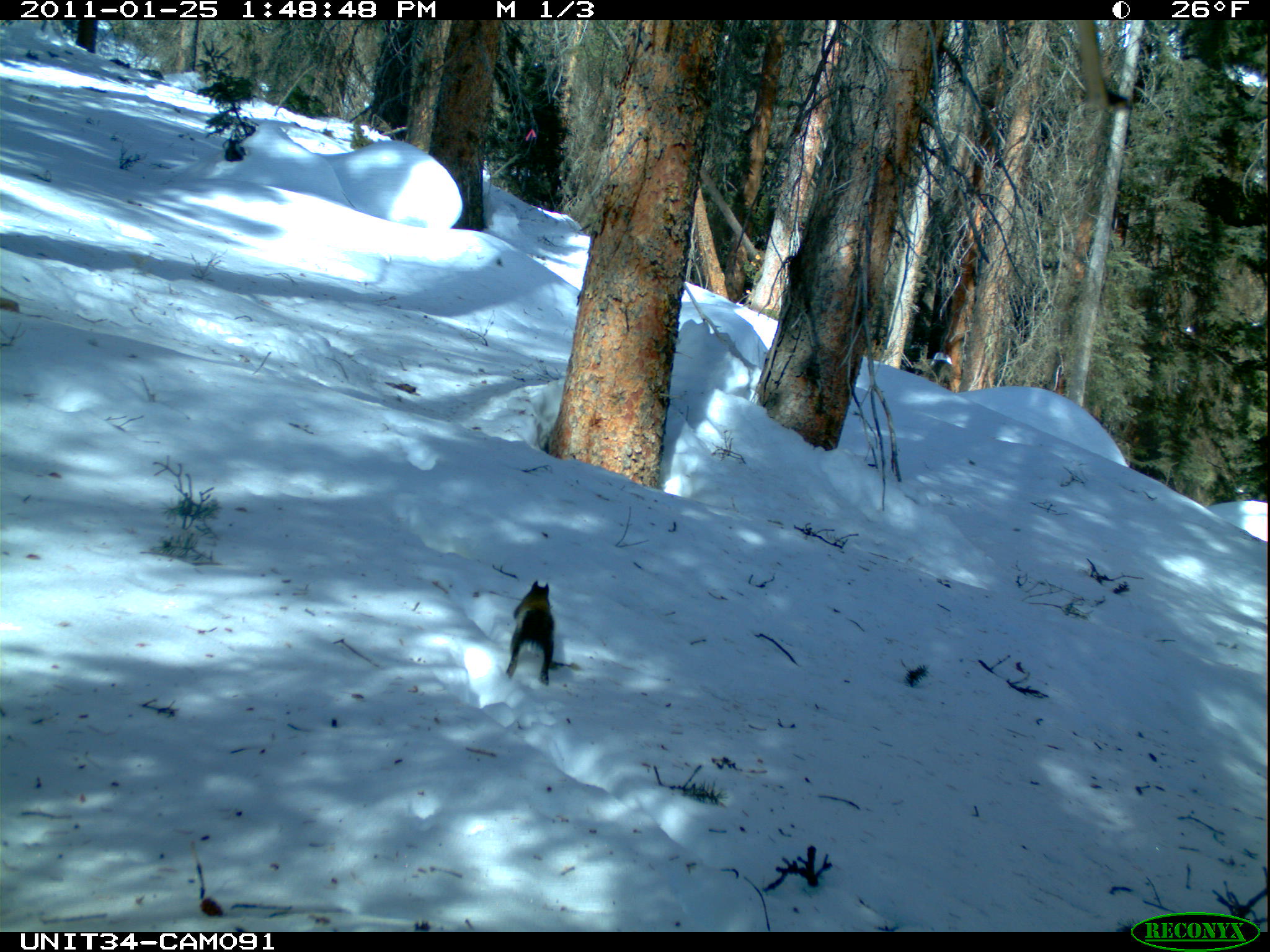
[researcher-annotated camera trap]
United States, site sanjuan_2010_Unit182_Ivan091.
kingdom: Animalia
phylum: Chordata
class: Mammalia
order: Rodentia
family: Sciuridae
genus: Tamiasciurus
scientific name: Tamiasciurus hudsonicus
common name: american red squirrel